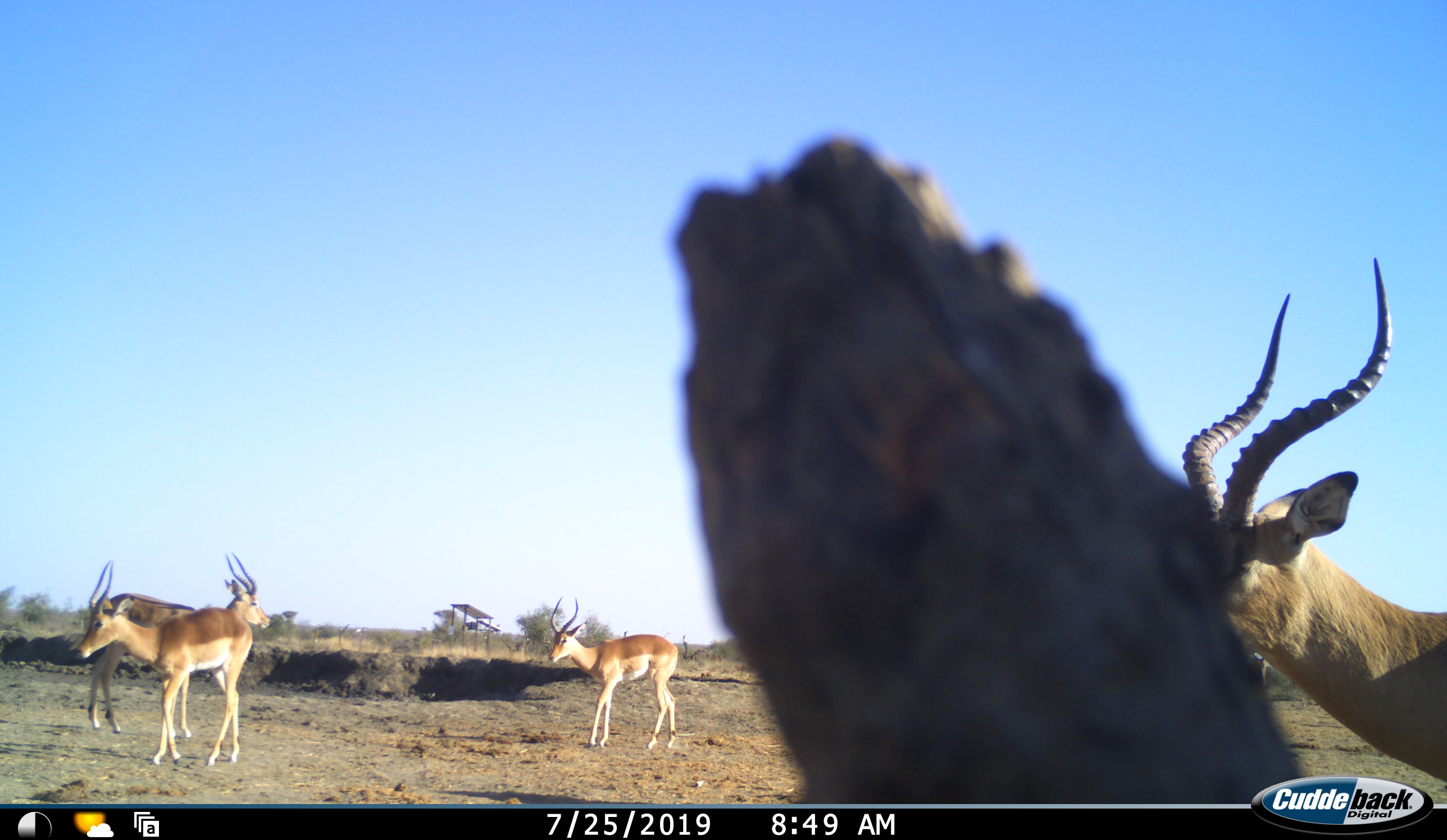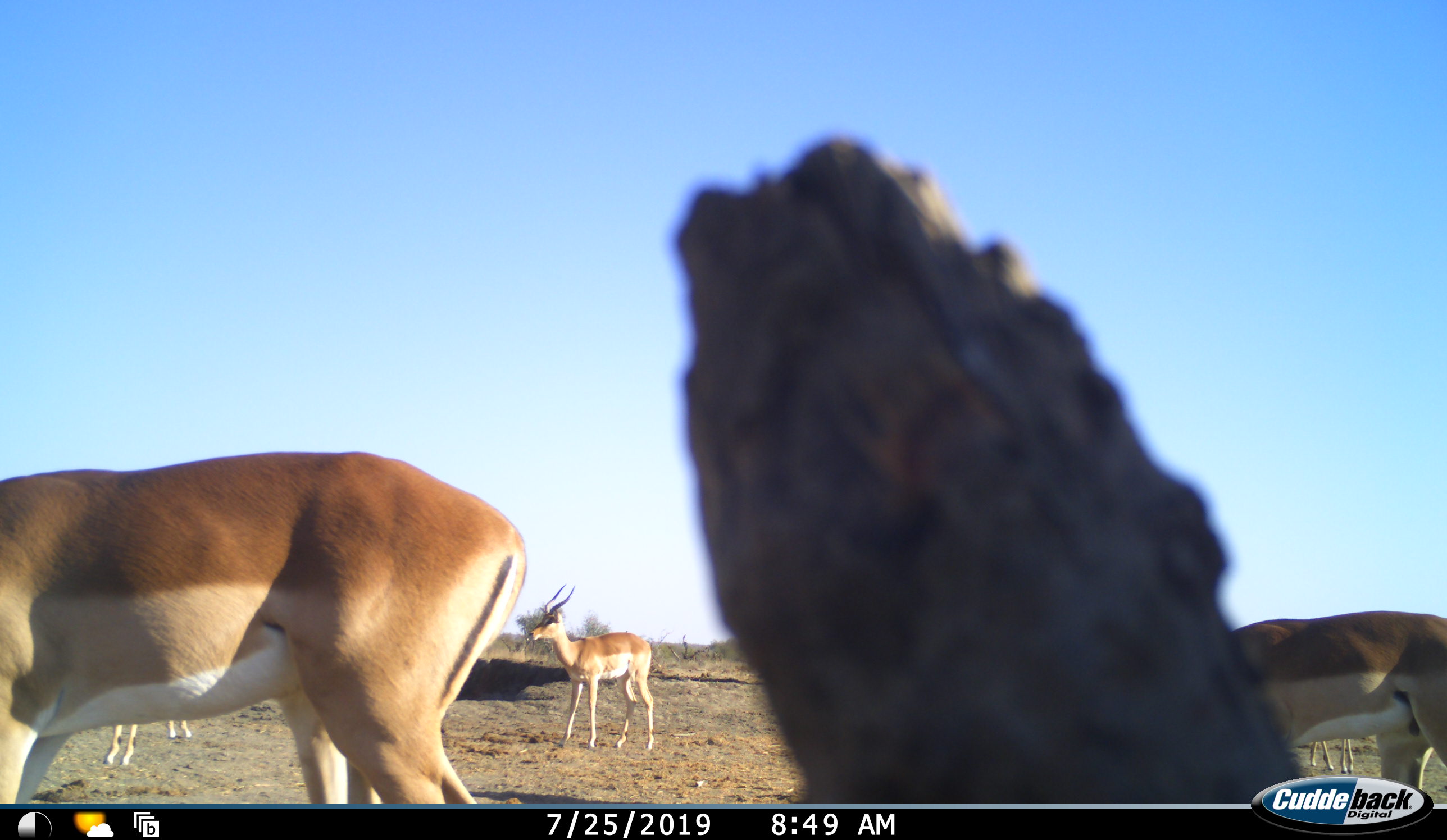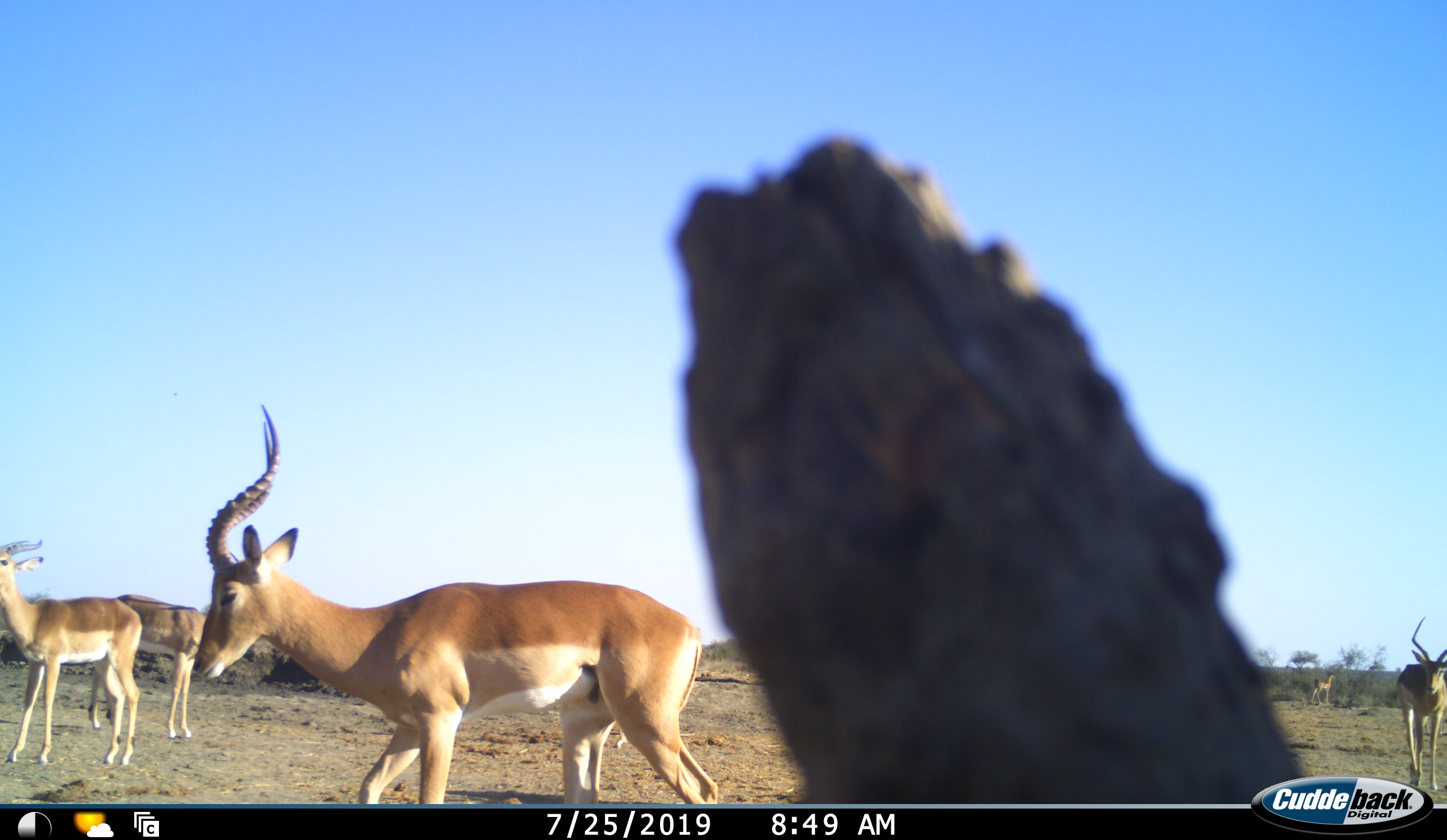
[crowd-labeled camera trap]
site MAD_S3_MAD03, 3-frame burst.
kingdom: Animalia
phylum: Chordata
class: Mammalia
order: Artiodactyla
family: Bovidae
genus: Aepyceros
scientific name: Aepyceros melampus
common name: impala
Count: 6.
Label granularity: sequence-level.